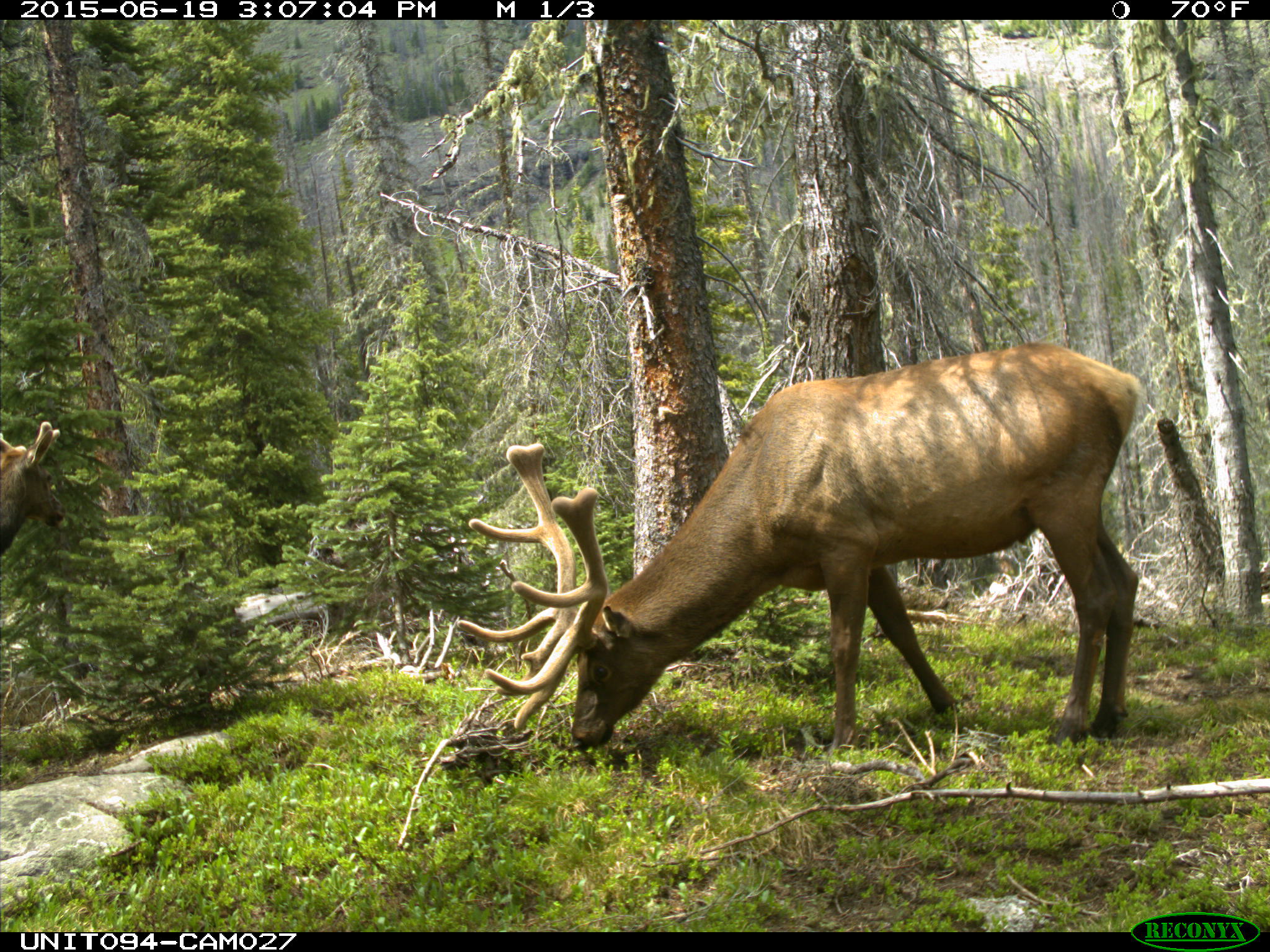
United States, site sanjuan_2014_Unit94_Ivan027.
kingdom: Animalia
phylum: Chordata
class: Mammalia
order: Artiodactyla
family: Cervidae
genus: Cervus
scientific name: Cervus elaphus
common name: red deer